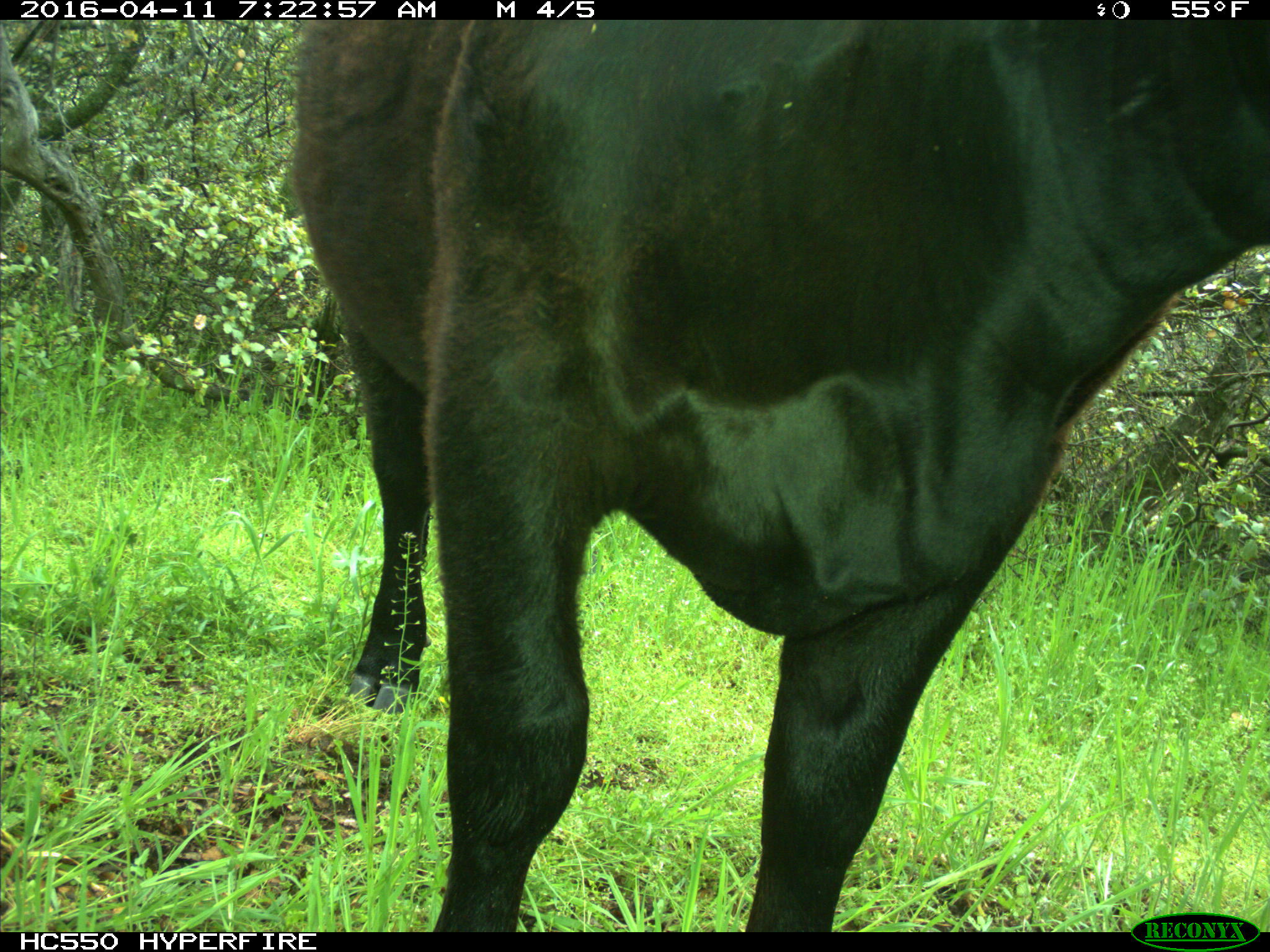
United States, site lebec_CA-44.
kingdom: Animalia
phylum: Chordata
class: Mammalia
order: Artiodactyla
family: Bovidae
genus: Bos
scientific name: Bos taurus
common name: domestic cow